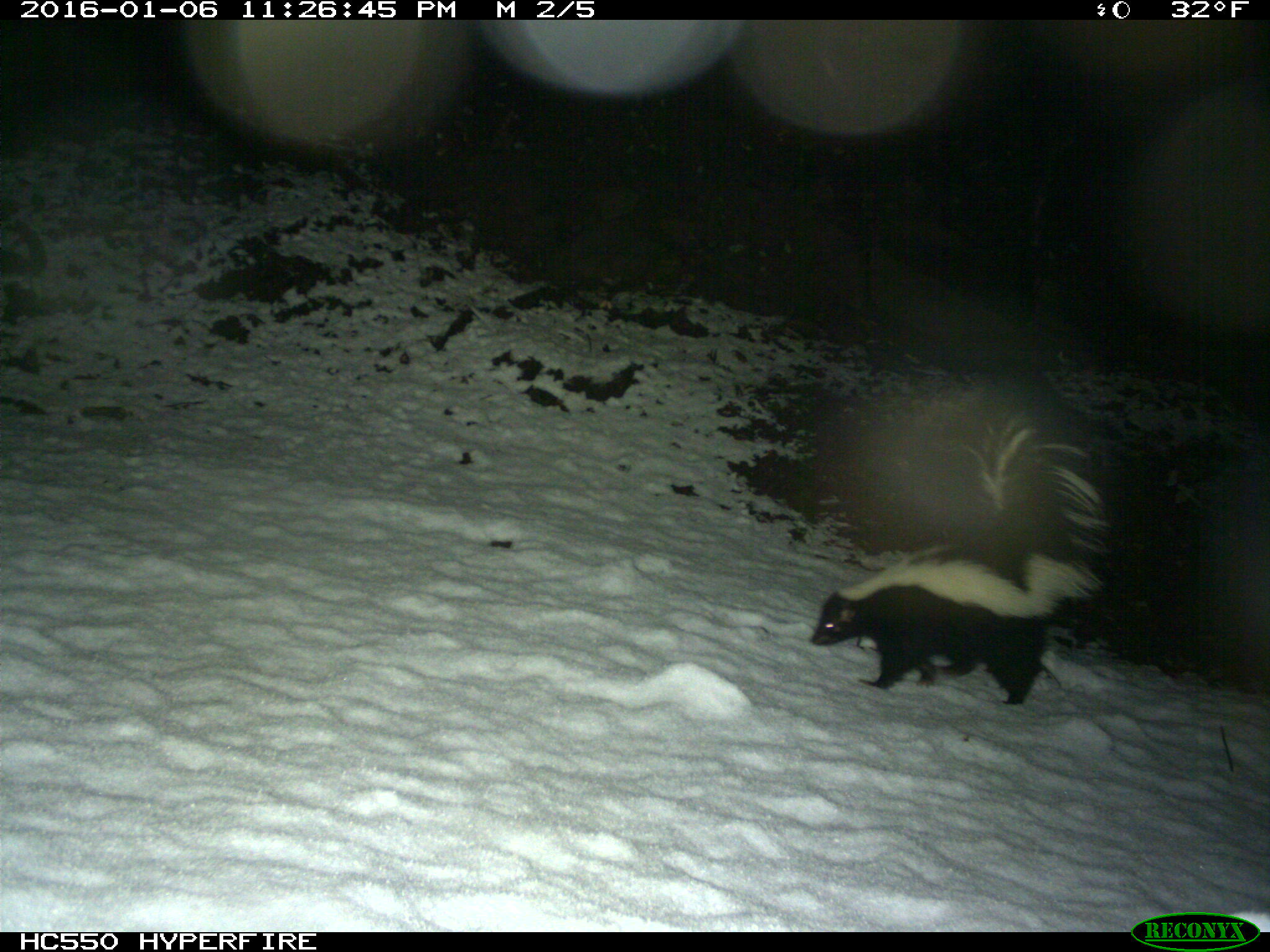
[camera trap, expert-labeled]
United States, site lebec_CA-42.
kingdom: Animalia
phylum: Chordata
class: Mammalia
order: Carnivora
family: Mephitidae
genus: Mephitis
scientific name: Mephitis mephitis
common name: striped skunk